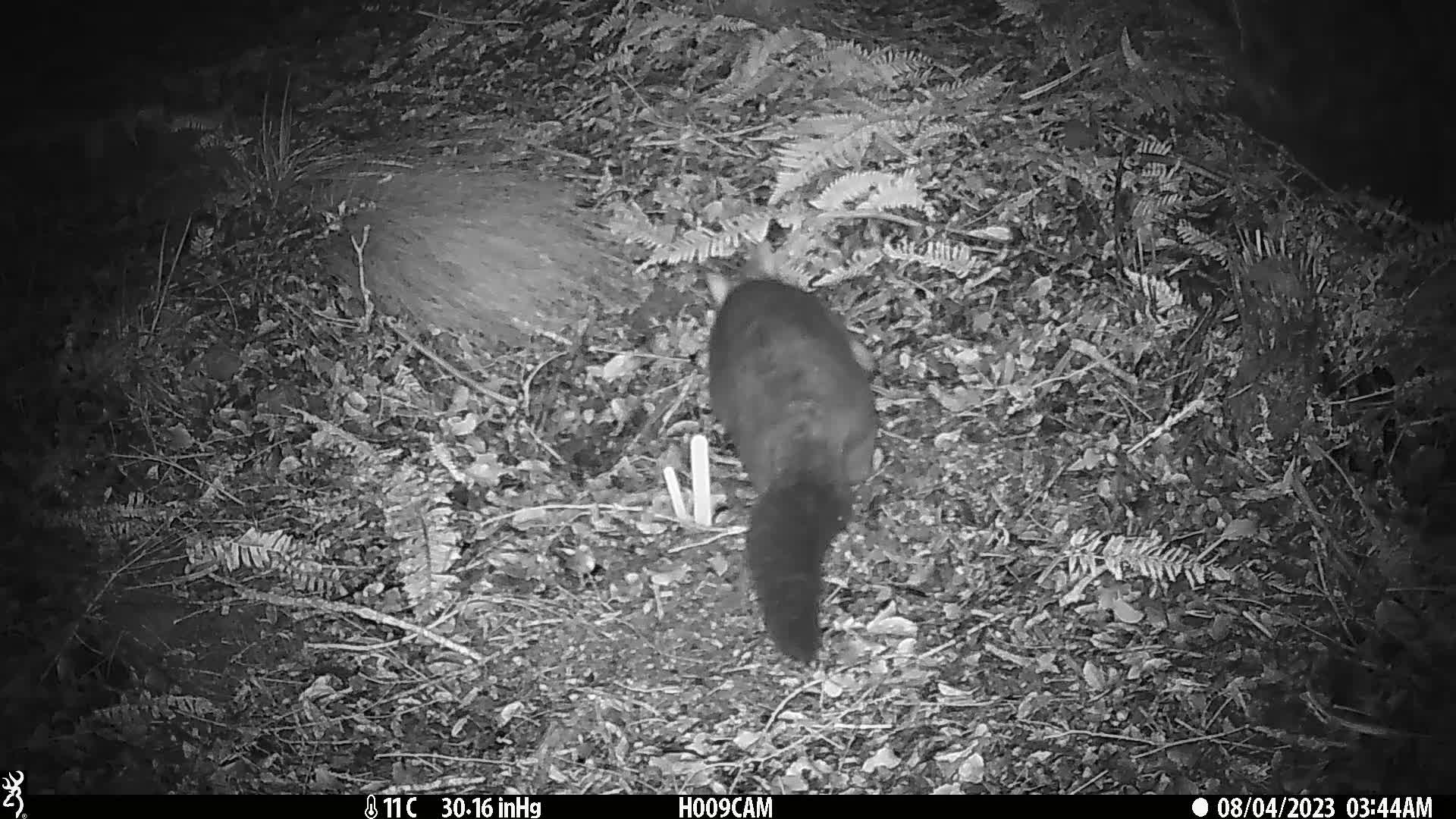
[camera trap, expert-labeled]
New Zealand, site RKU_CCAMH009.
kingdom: Animalia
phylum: Chordata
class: Mammalia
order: Diprotodontia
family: Phalangeridae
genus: Trichosurus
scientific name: Trichosurus vulpecula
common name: common brushtail possum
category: possum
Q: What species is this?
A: Possum (common brushtail possum) (Trichosurus vulpecula).